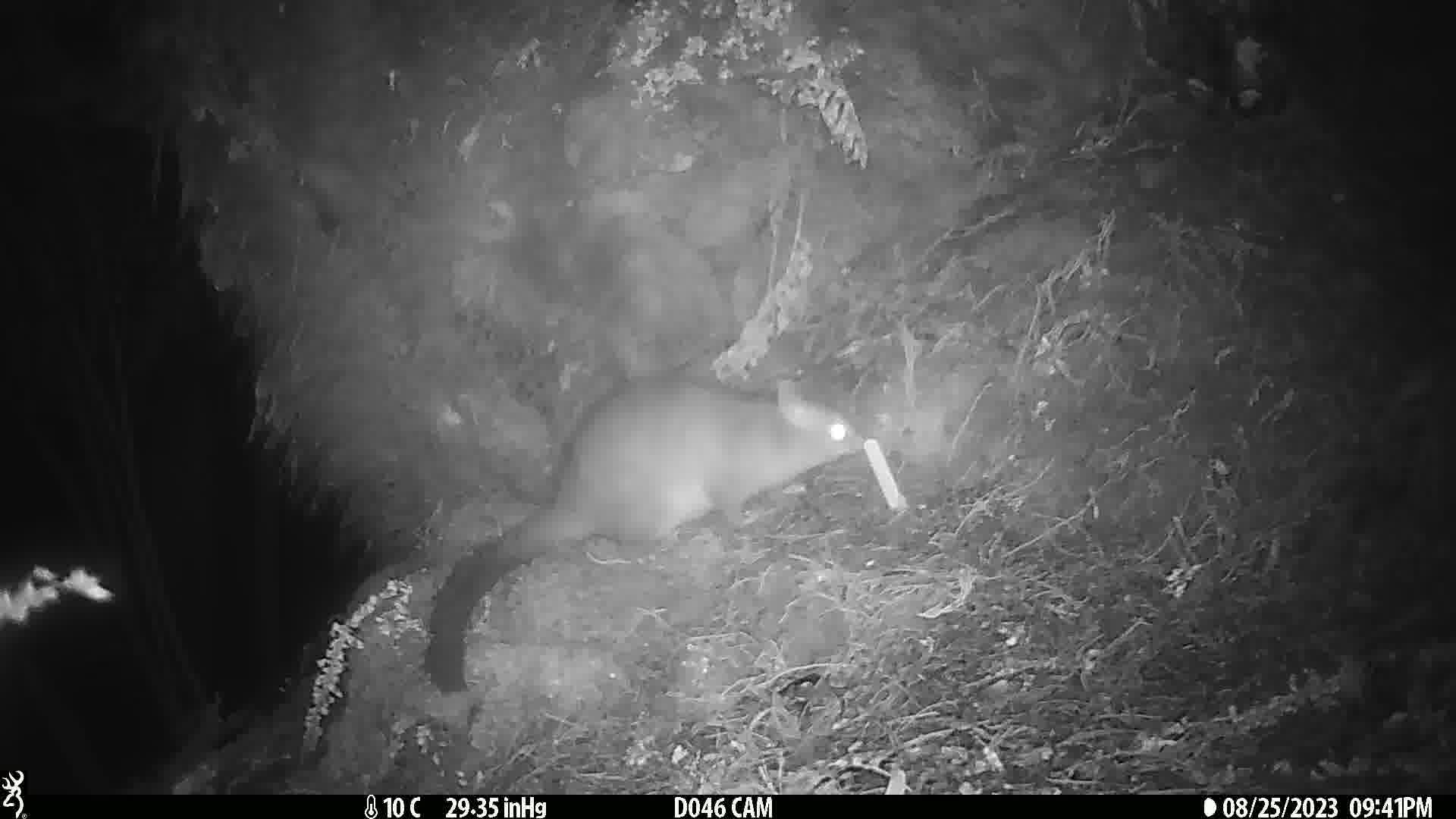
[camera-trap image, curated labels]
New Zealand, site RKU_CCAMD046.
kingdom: Animalia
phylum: Chordata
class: Mammalia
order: Diprotodontia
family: Phalangeridae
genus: Trichosurus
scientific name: Trichosurus vulpecula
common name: common brushtail possum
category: possum